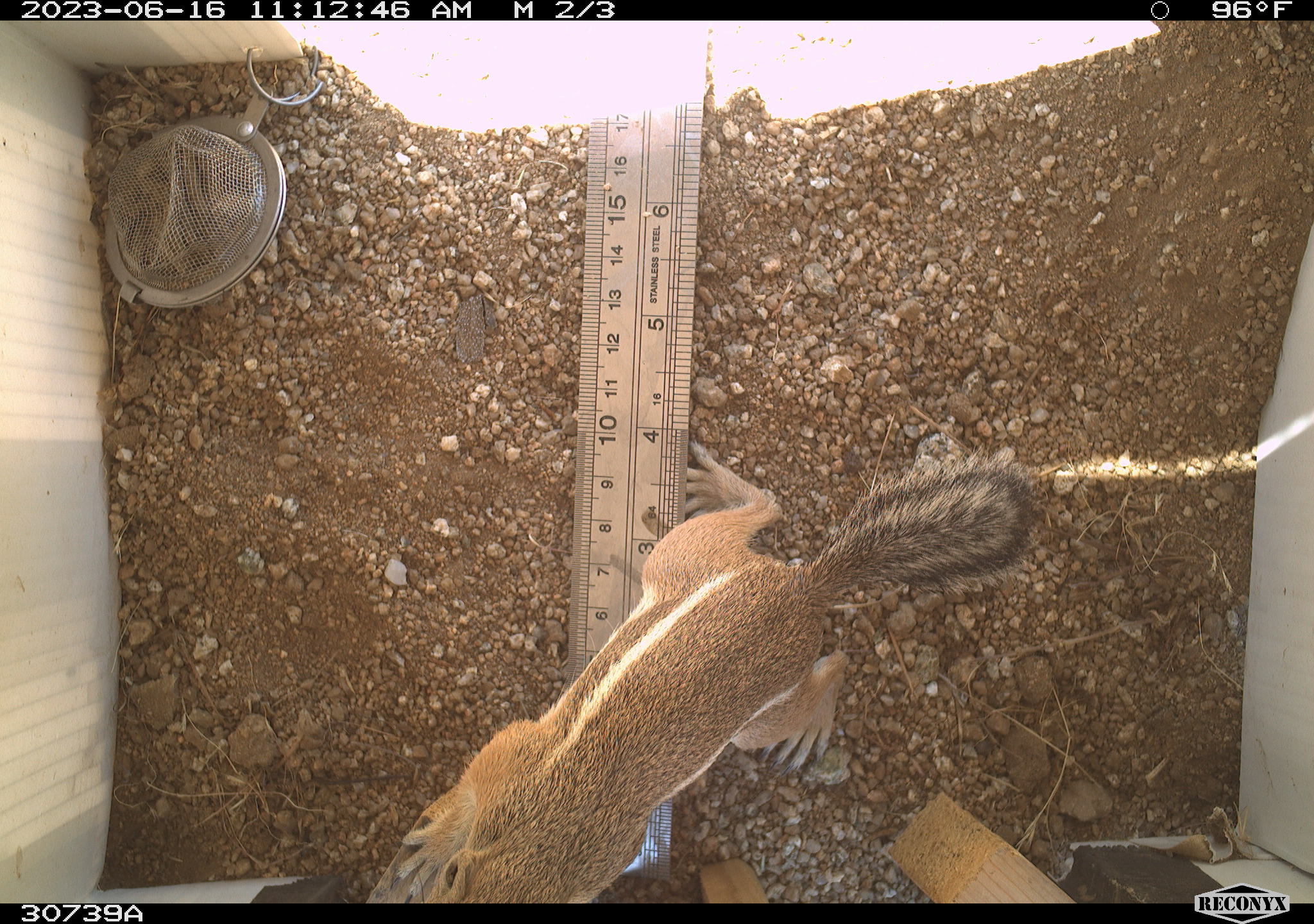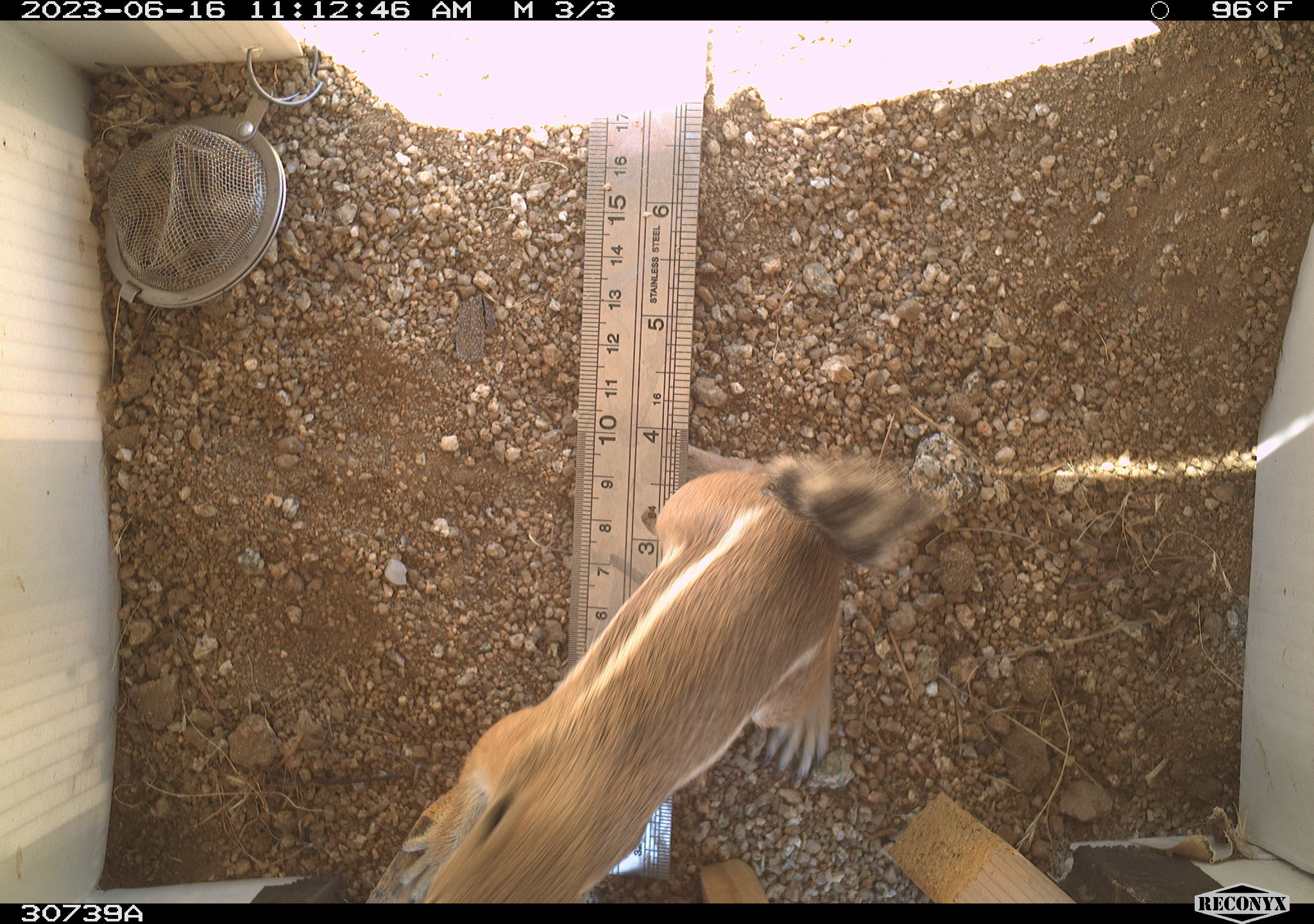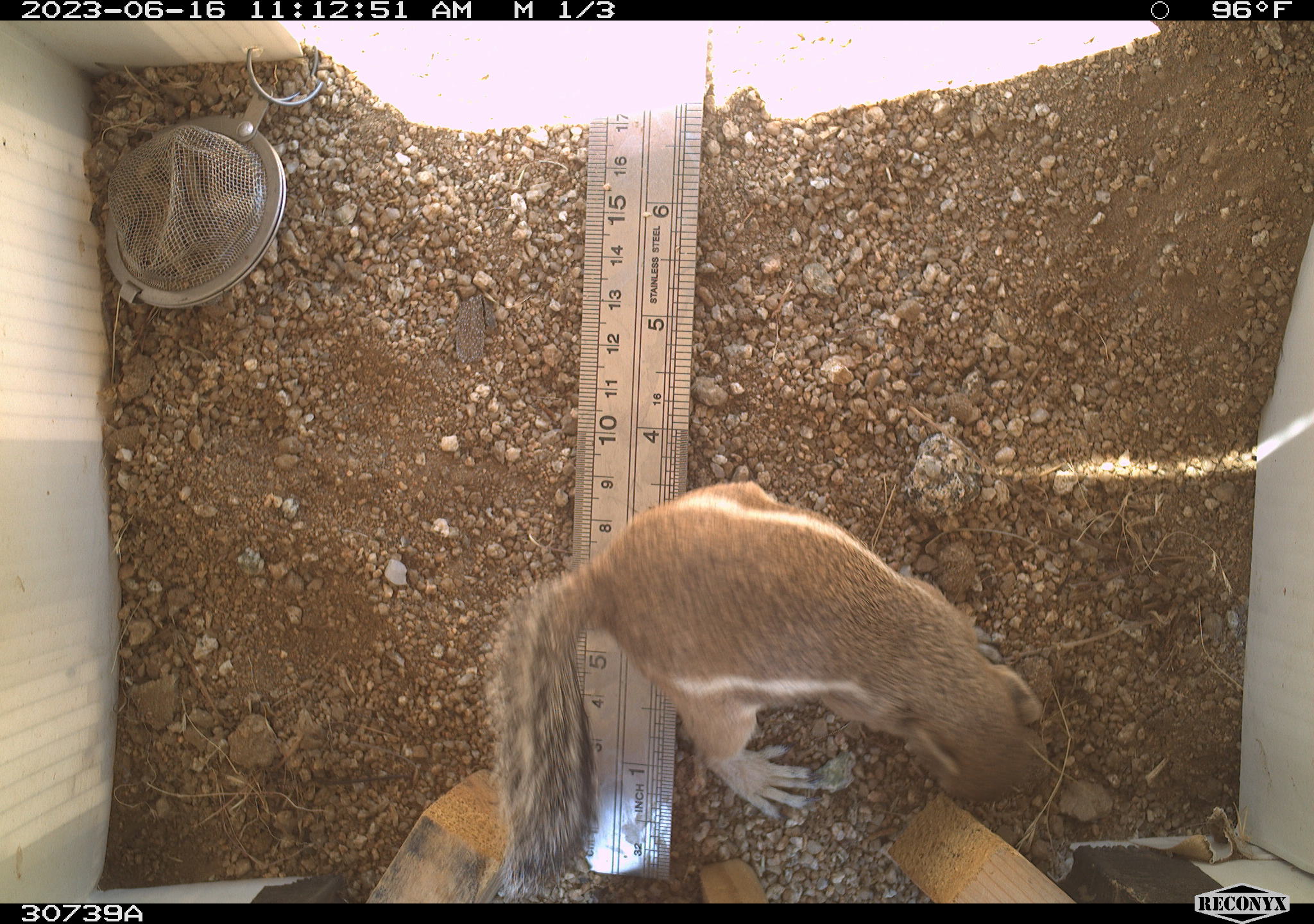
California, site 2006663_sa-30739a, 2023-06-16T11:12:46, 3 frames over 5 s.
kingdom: Animalia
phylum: Chordata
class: Mammalia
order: Rodentia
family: Sciuridae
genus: Ammospermophilus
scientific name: Ammospermophilus leucurus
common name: white-tailed antelope squirrel